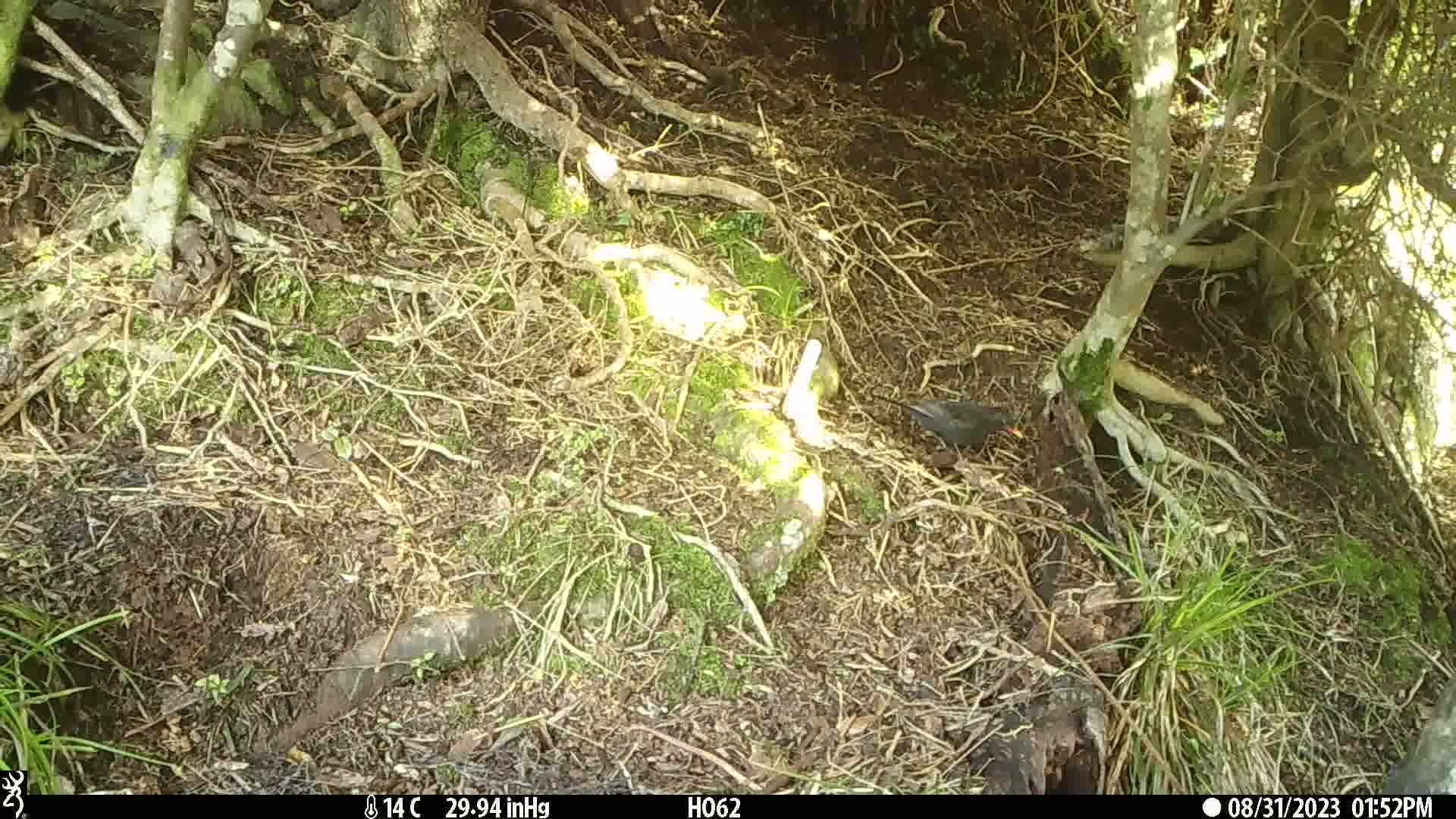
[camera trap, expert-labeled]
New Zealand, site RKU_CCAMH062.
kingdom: Animalia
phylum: Chordata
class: Aves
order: Passeriformes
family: Turdidae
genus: Turdus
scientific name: Turdus merula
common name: eurasian blackbird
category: blackbird